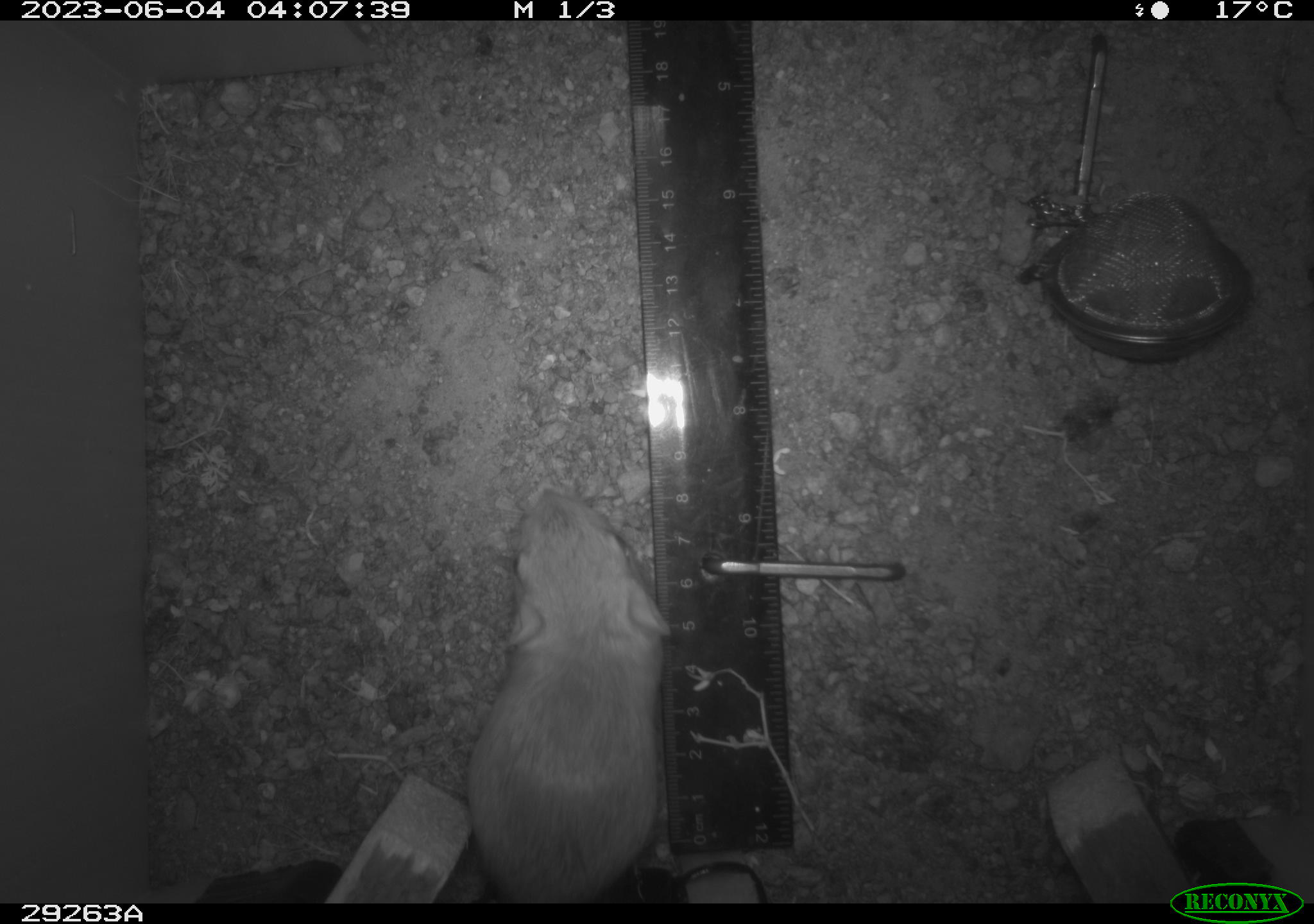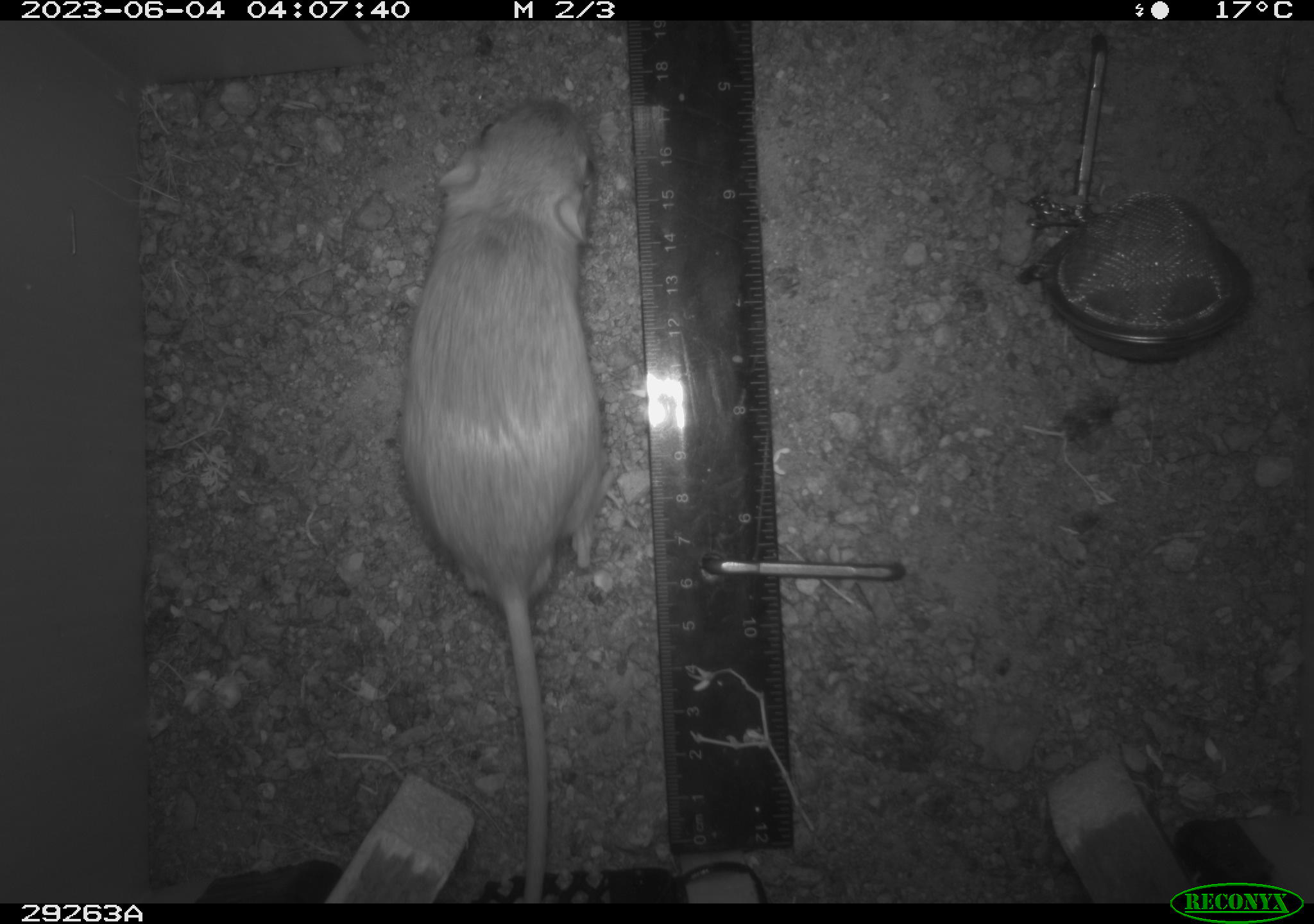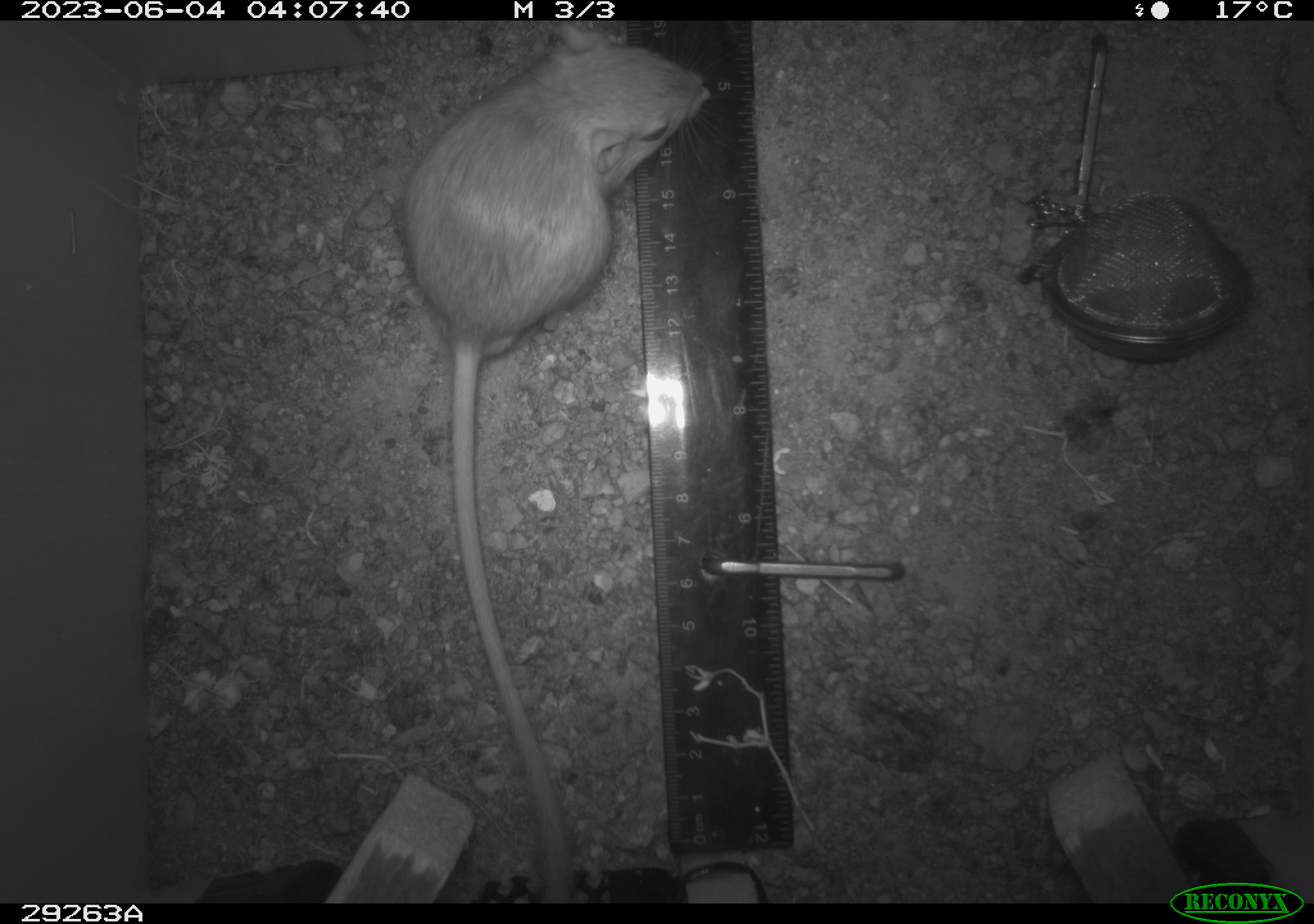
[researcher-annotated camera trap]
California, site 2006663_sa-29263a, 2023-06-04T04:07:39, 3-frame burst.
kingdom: Animalia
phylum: Chordata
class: Mammalia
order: Rodentia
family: Heteromyidae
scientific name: Heteromyidae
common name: kangaroo rats and pocket mice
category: heteromyidae family